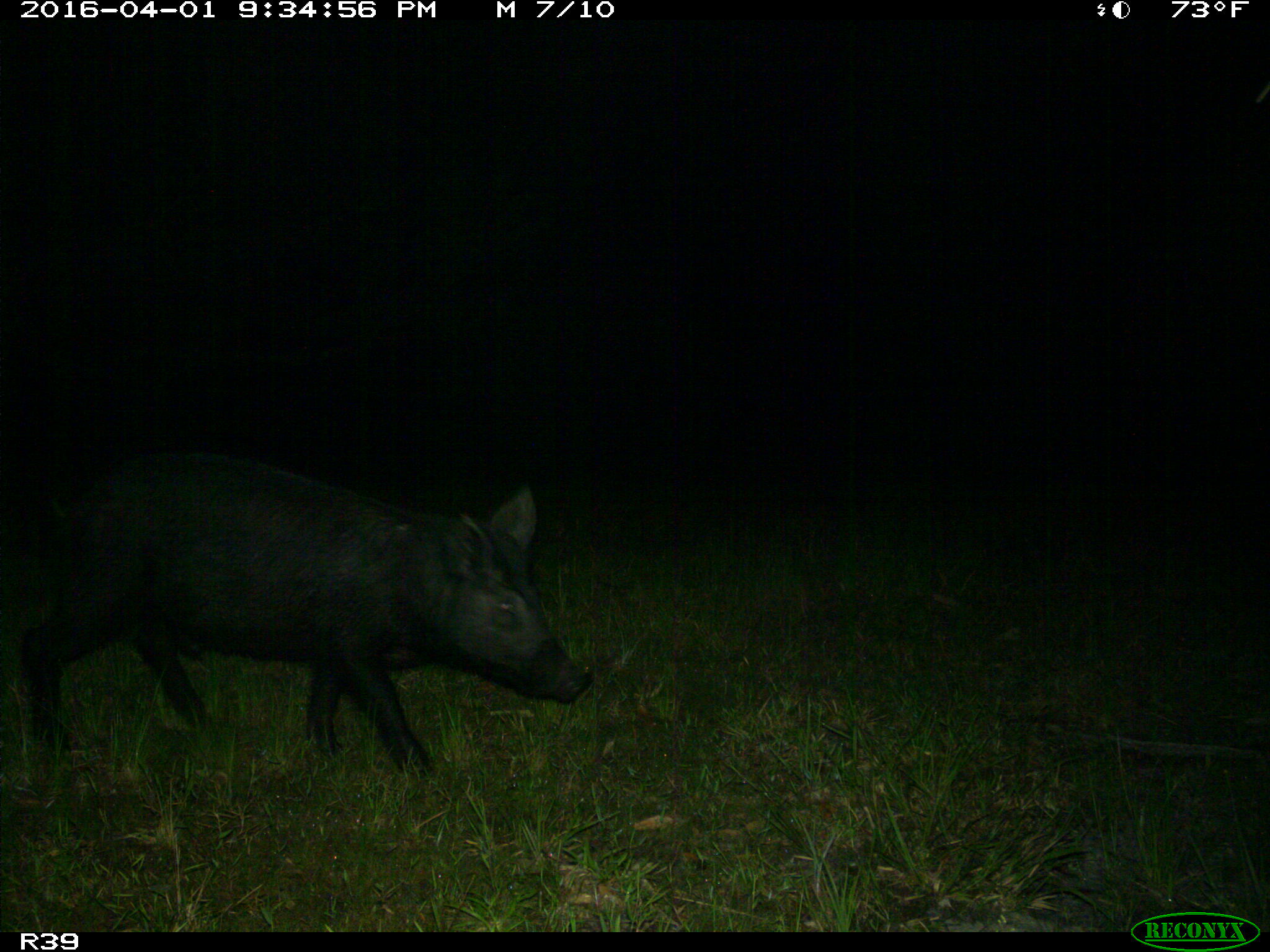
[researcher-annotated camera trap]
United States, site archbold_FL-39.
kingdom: Animalia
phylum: Chordata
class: Mammalia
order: Artiodactyla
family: Suidae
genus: Sus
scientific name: Sus scrofa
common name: wild boar